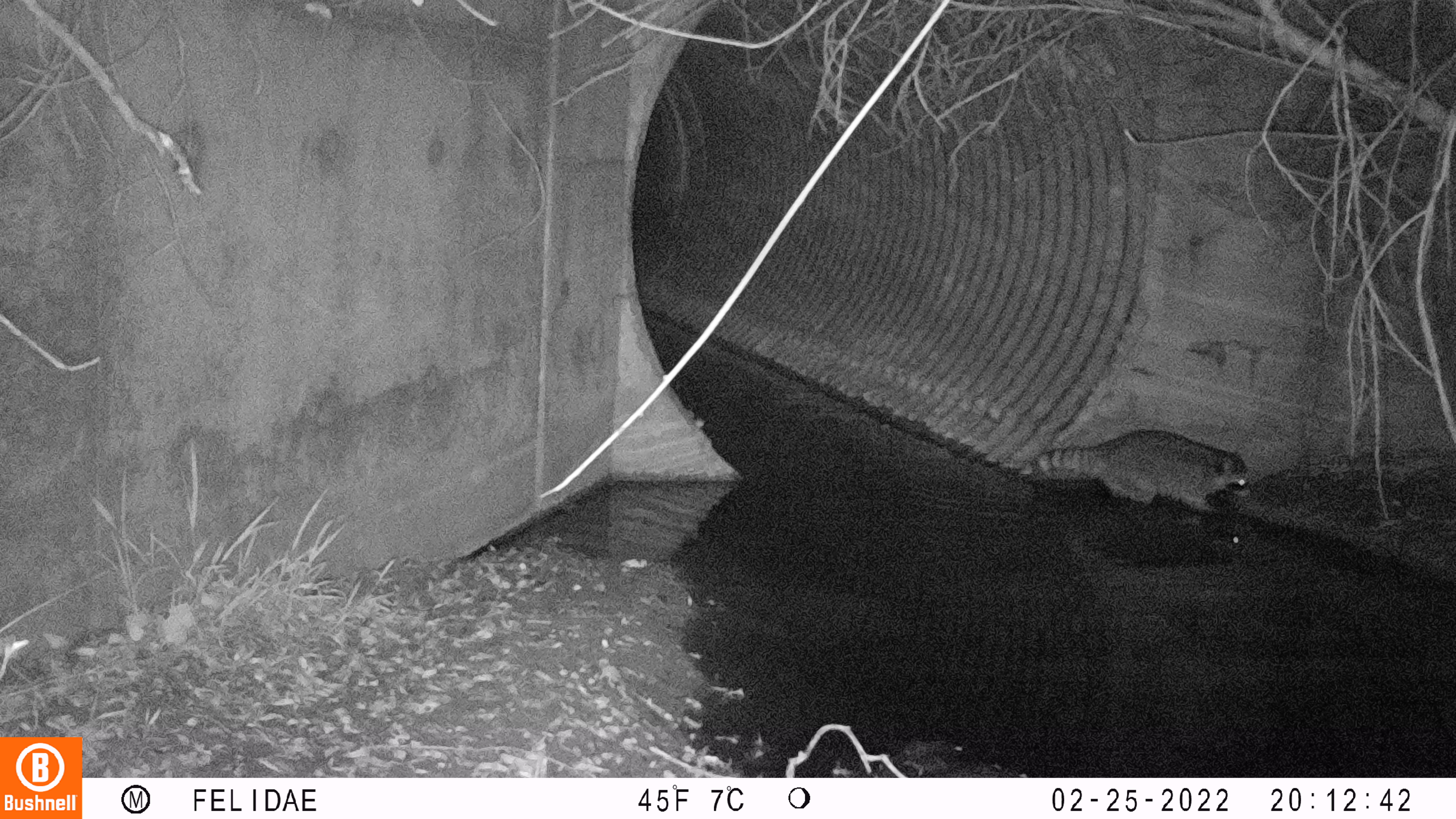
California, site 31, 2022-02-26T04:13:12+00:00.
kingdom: Animalia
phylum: Chordata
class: Mammalia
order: Carnivora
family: Procyonidae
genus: Procyon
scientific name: Procyon lotor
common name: raccoon